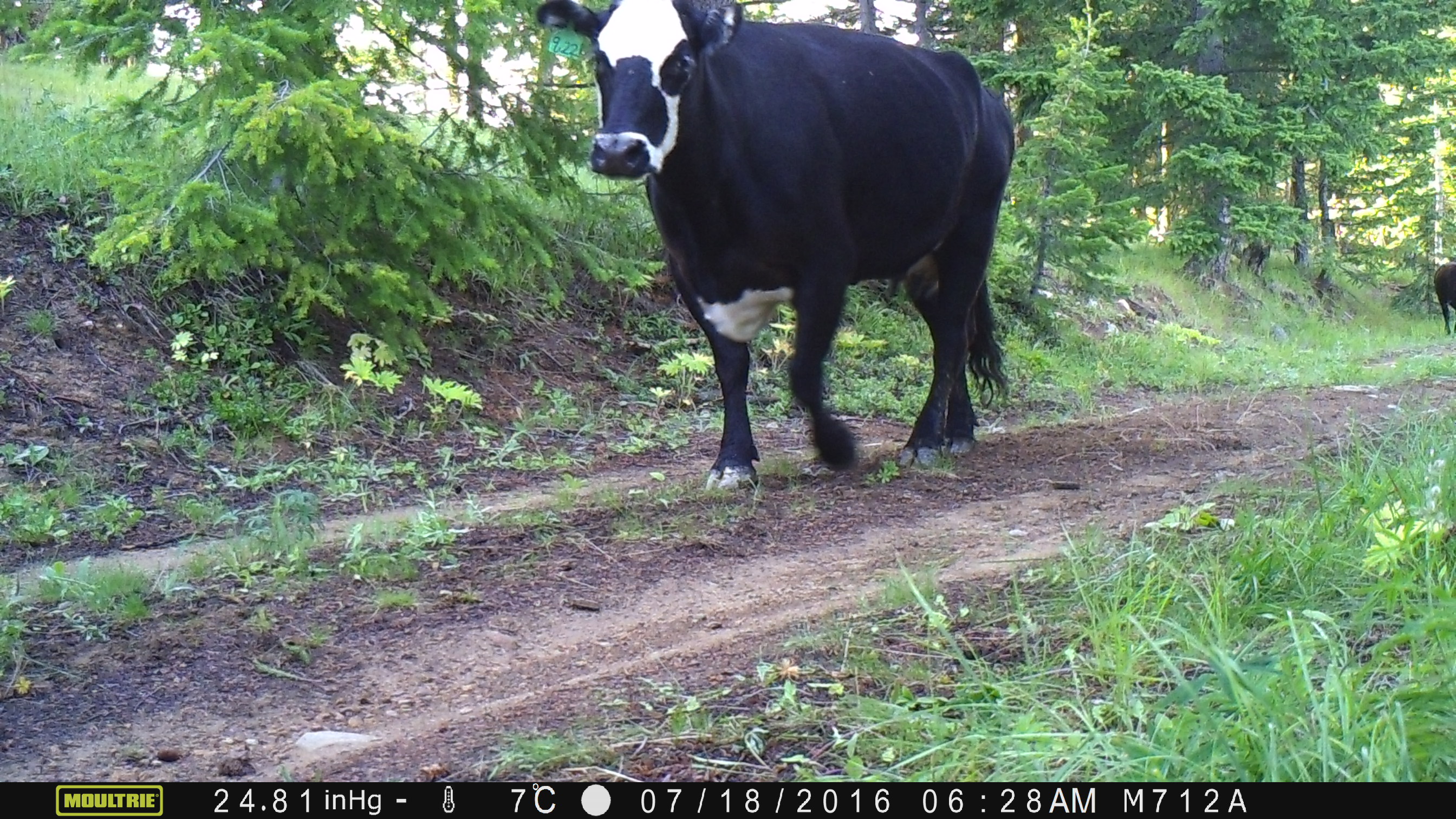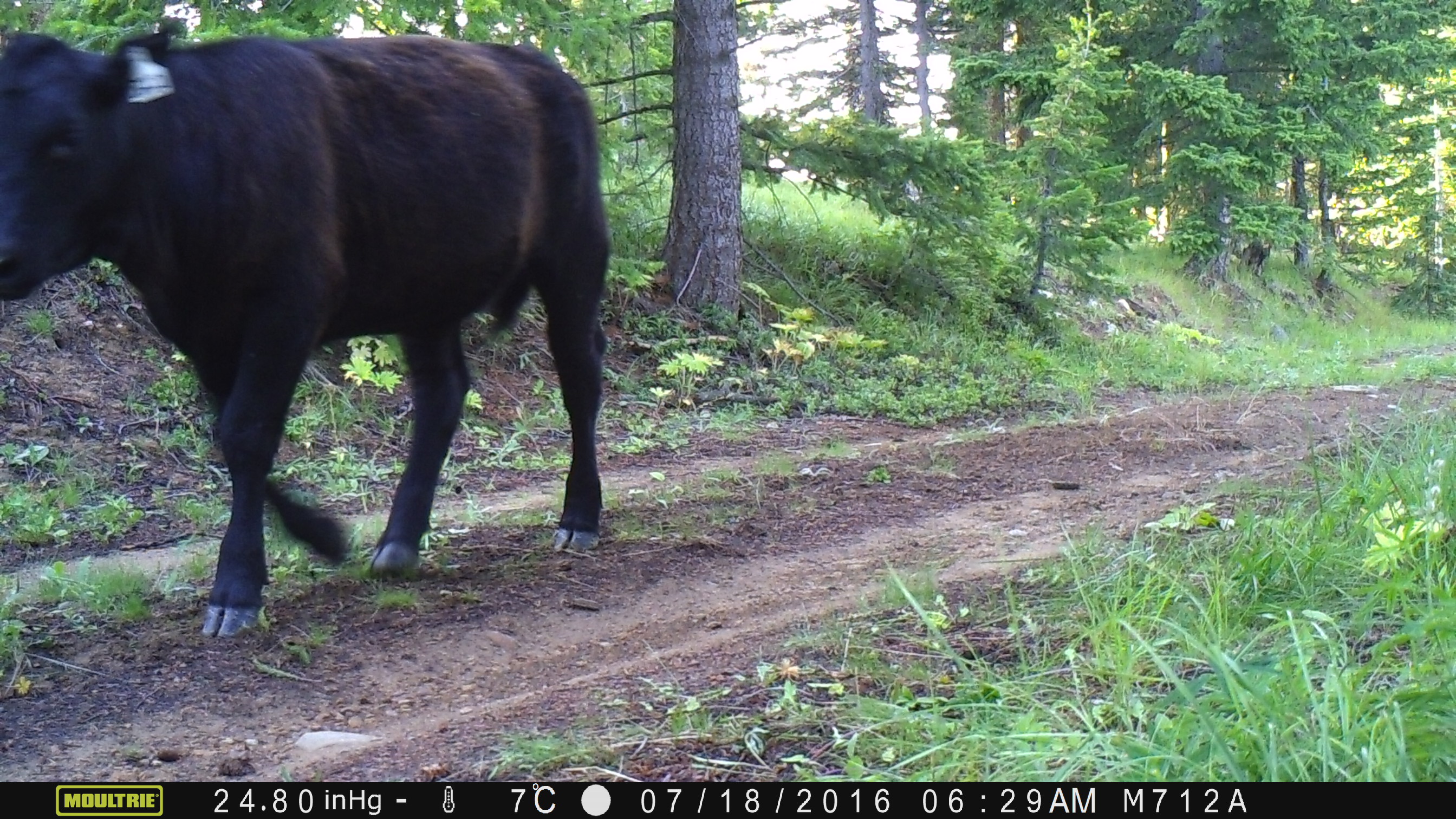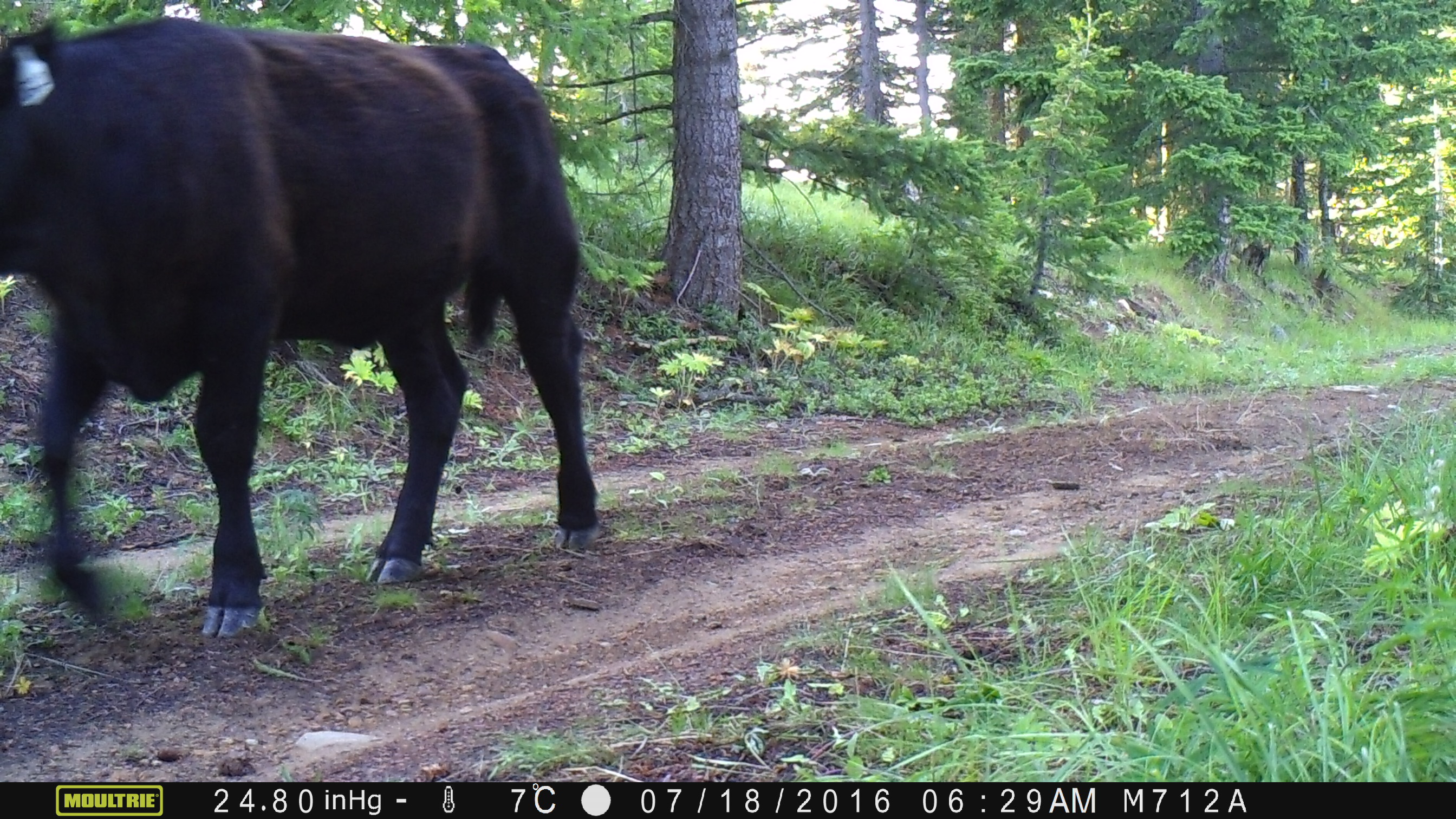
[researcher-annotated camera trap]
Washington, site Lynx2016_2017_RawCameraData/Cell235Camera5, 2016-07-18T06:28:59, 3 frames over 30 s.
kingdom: Animalia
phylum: Chordata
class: Mammalia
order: Artiodactyla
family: Bovidae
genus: Bos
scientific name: Bos taurus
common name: domestic cattle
Domestic cattle (Bos taurus). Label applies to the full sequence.